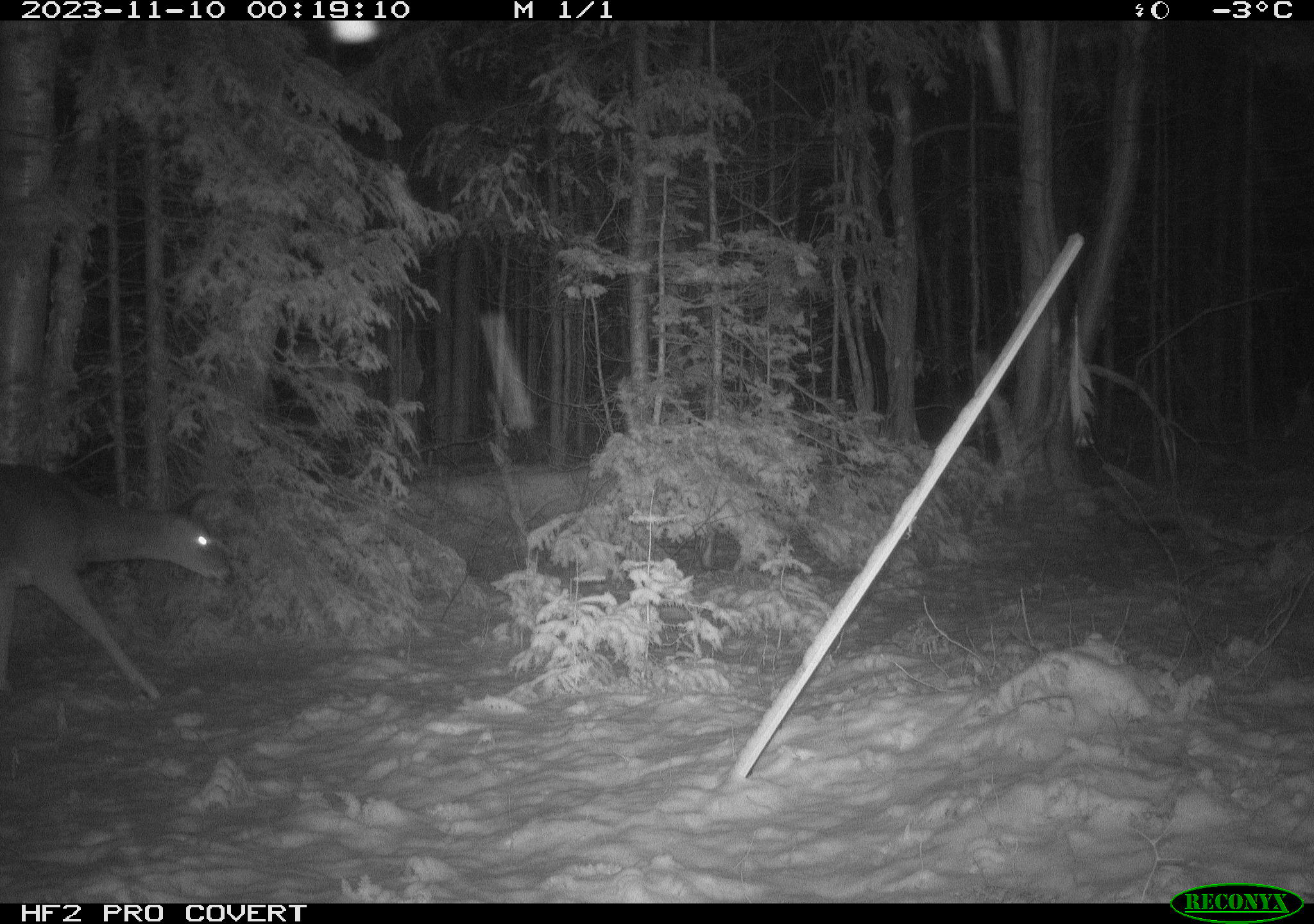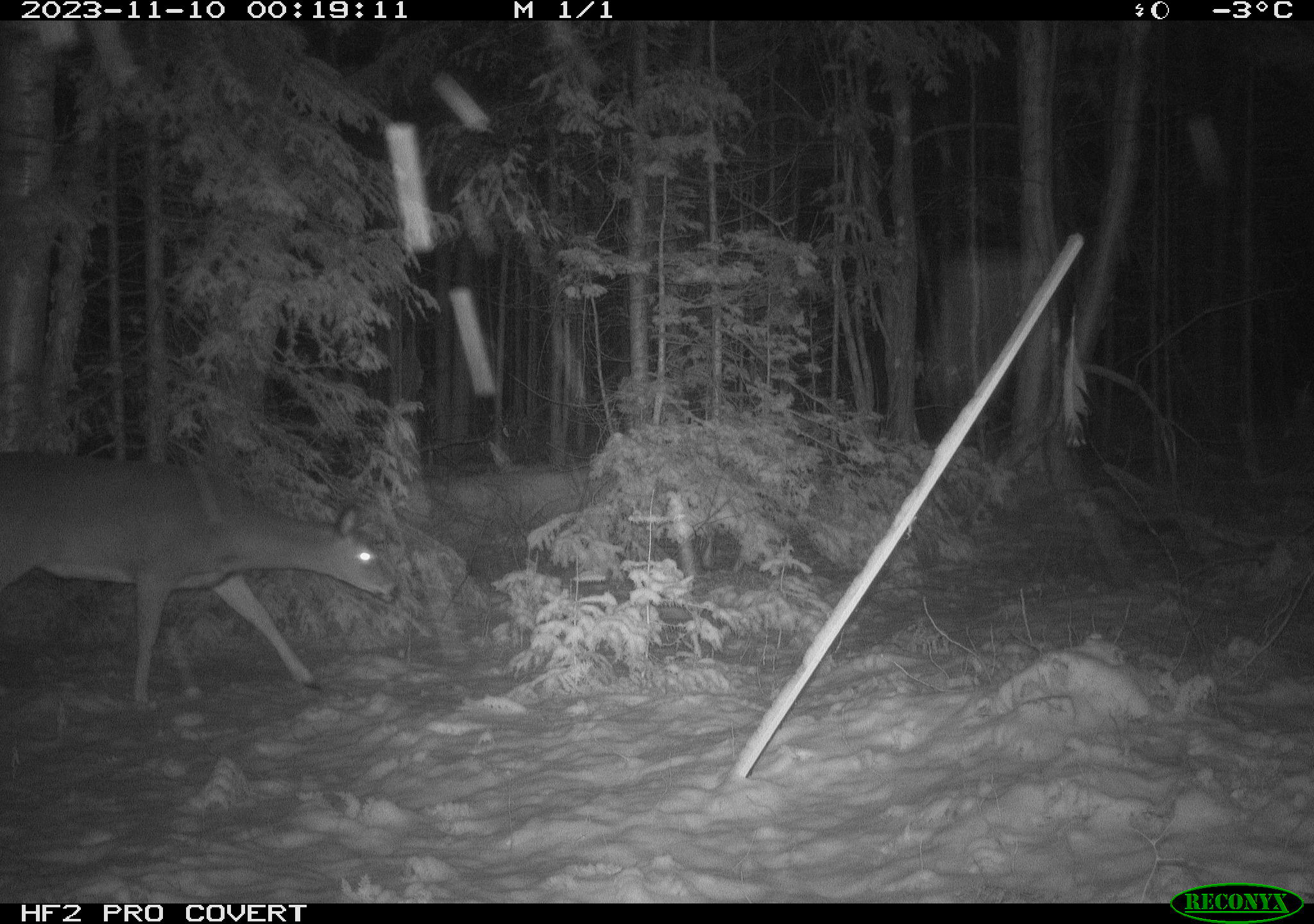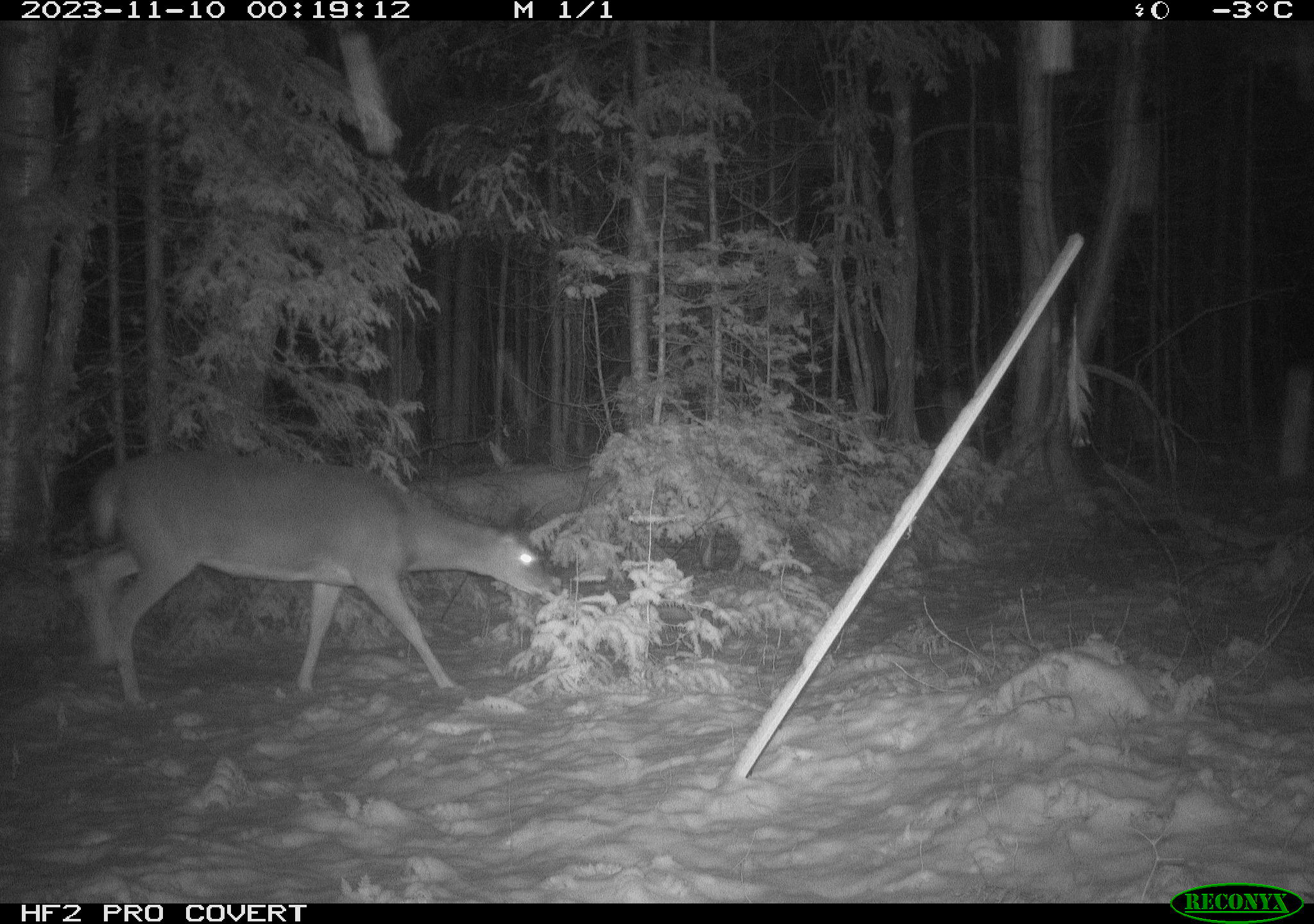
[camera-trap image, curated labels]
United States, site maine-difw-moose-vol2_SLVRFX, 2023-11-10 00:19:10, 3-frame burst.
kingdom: Animalia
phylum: Chordata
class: Mammalia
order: Artiodactyla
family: Cervidae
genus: Odocoileus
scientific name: Odocoileus virginianus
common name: white-tailed deer